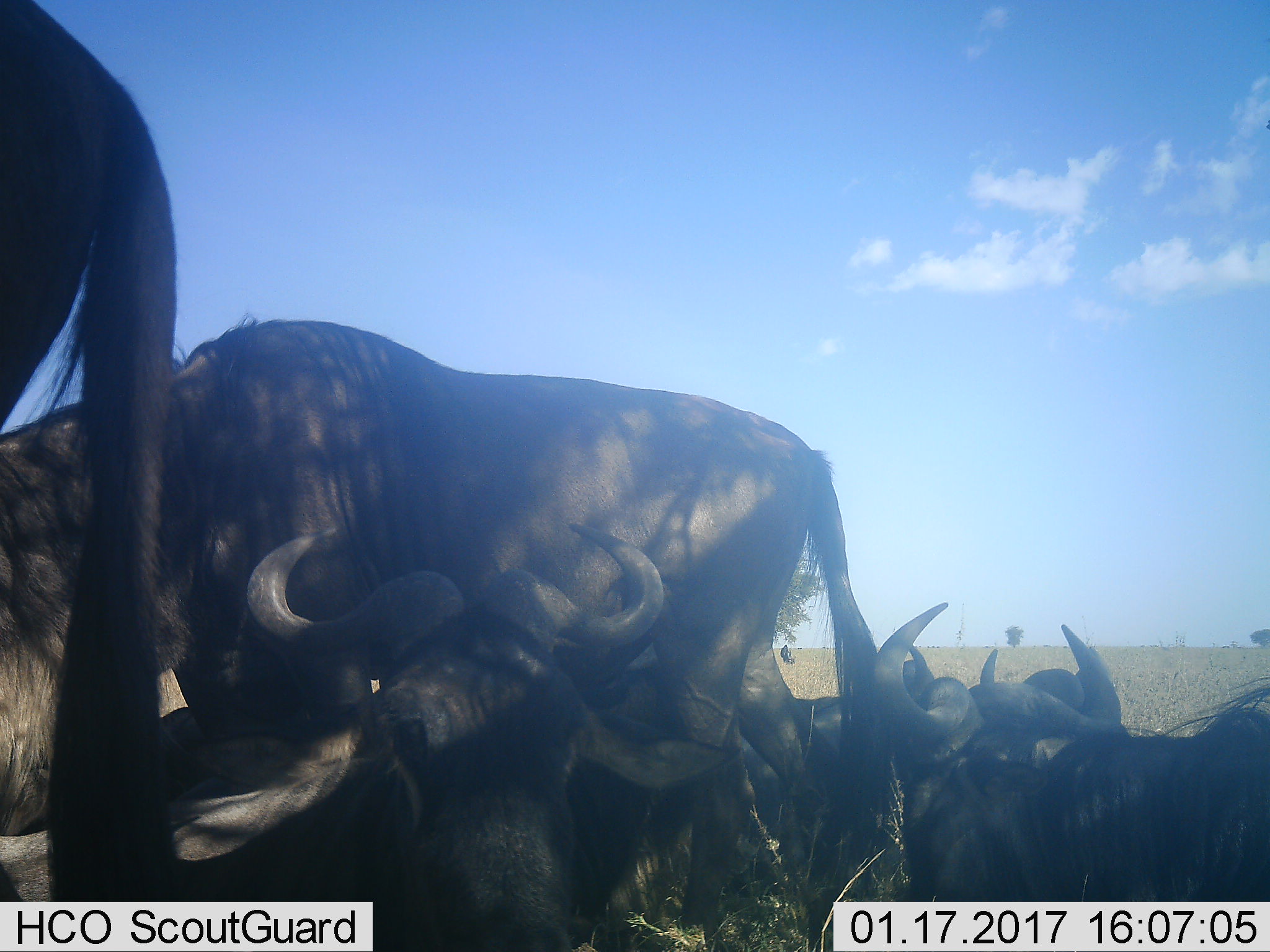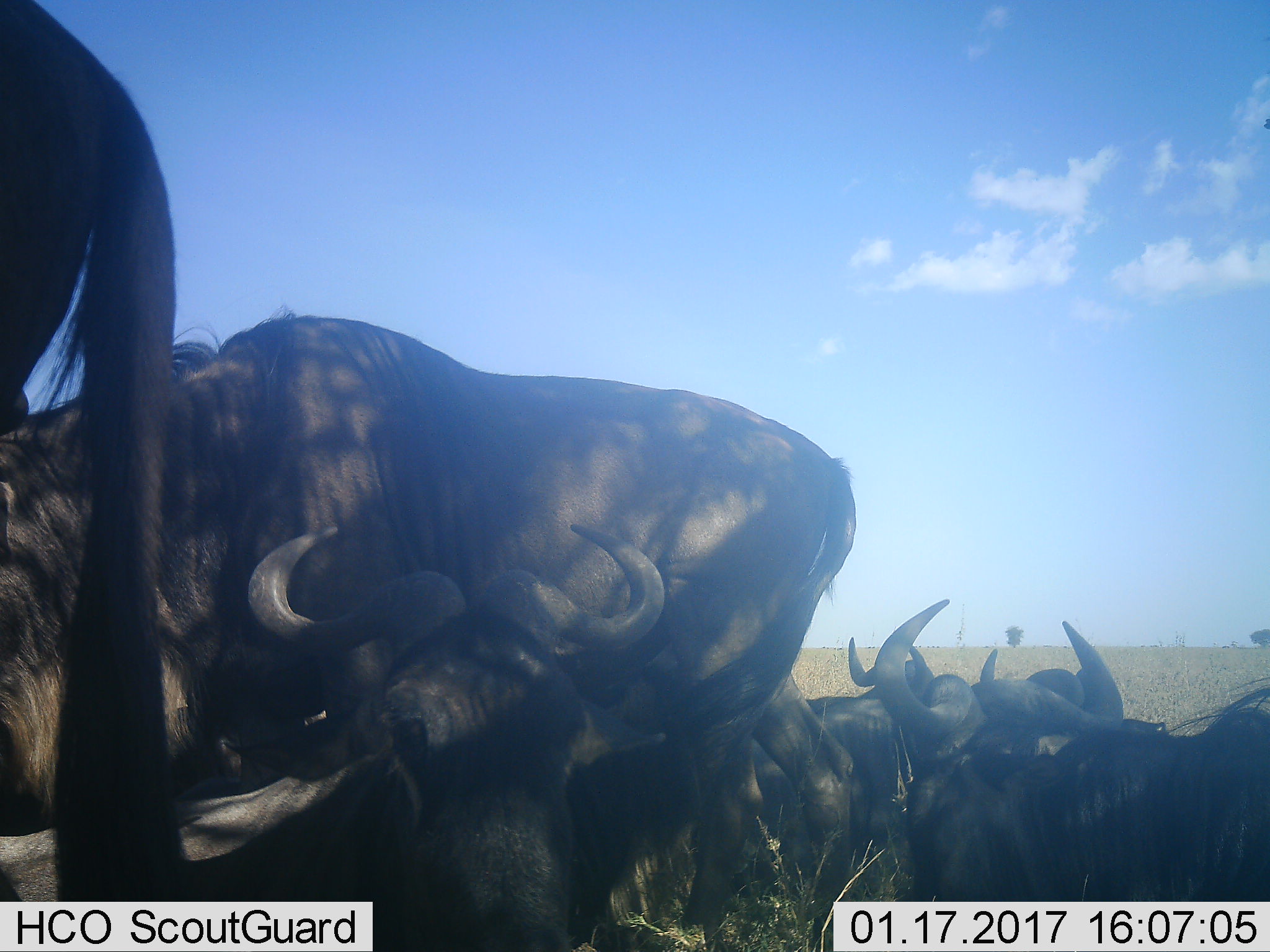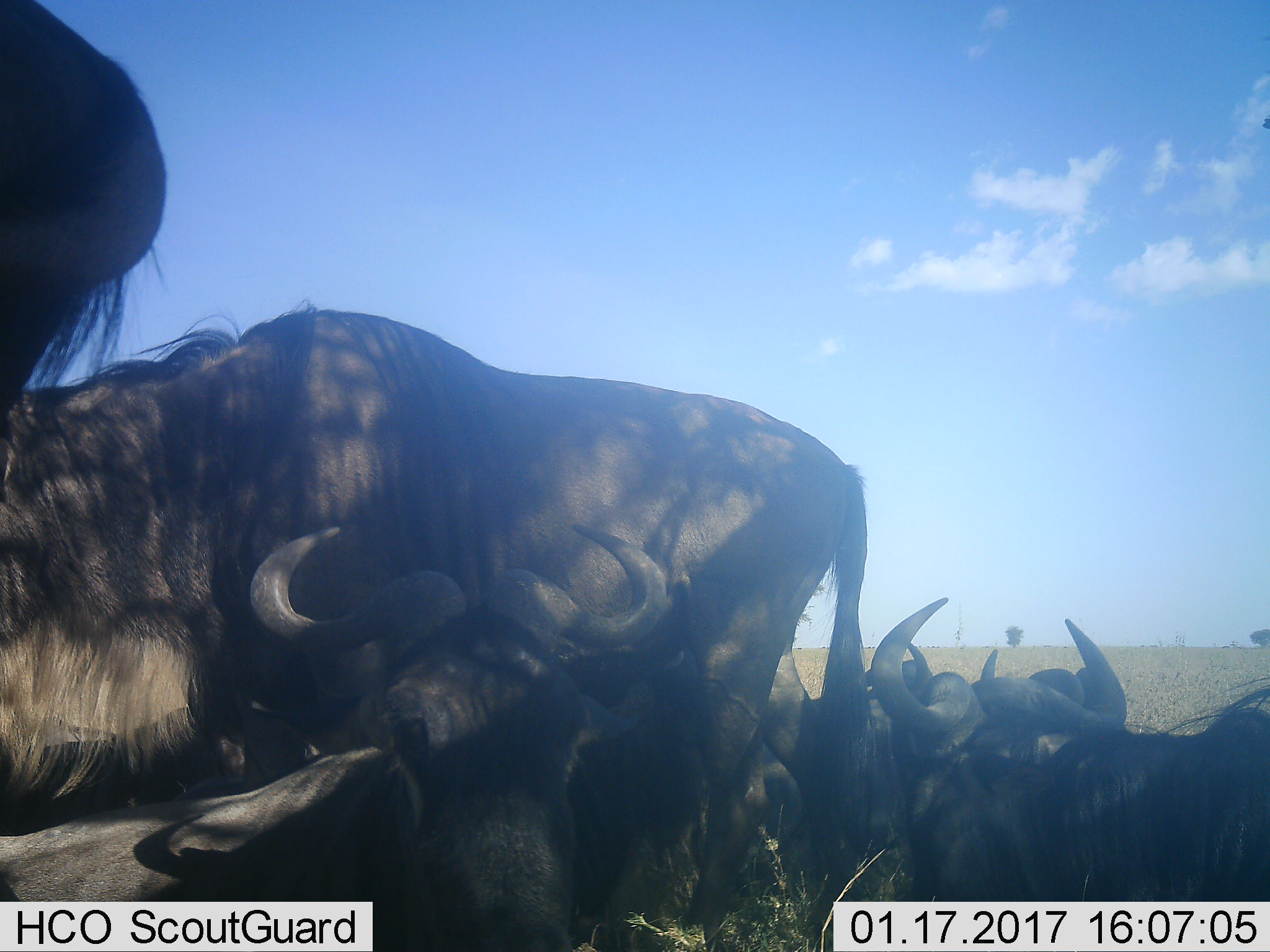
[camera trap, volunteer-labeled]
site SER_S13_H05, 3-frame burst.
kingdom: Animalia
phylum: Chordata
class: Mammalia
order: Artiodactyla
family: Bovidae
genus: Connochaetes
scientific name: Connochaetes taurinus taurinus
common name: blue wildebeest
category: wildebeestblue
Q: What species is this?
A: Wildebeestblue (blue wildebeest) (Connochaetes taurinus taurinus).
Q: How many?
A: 6.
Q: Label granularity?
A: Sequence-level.